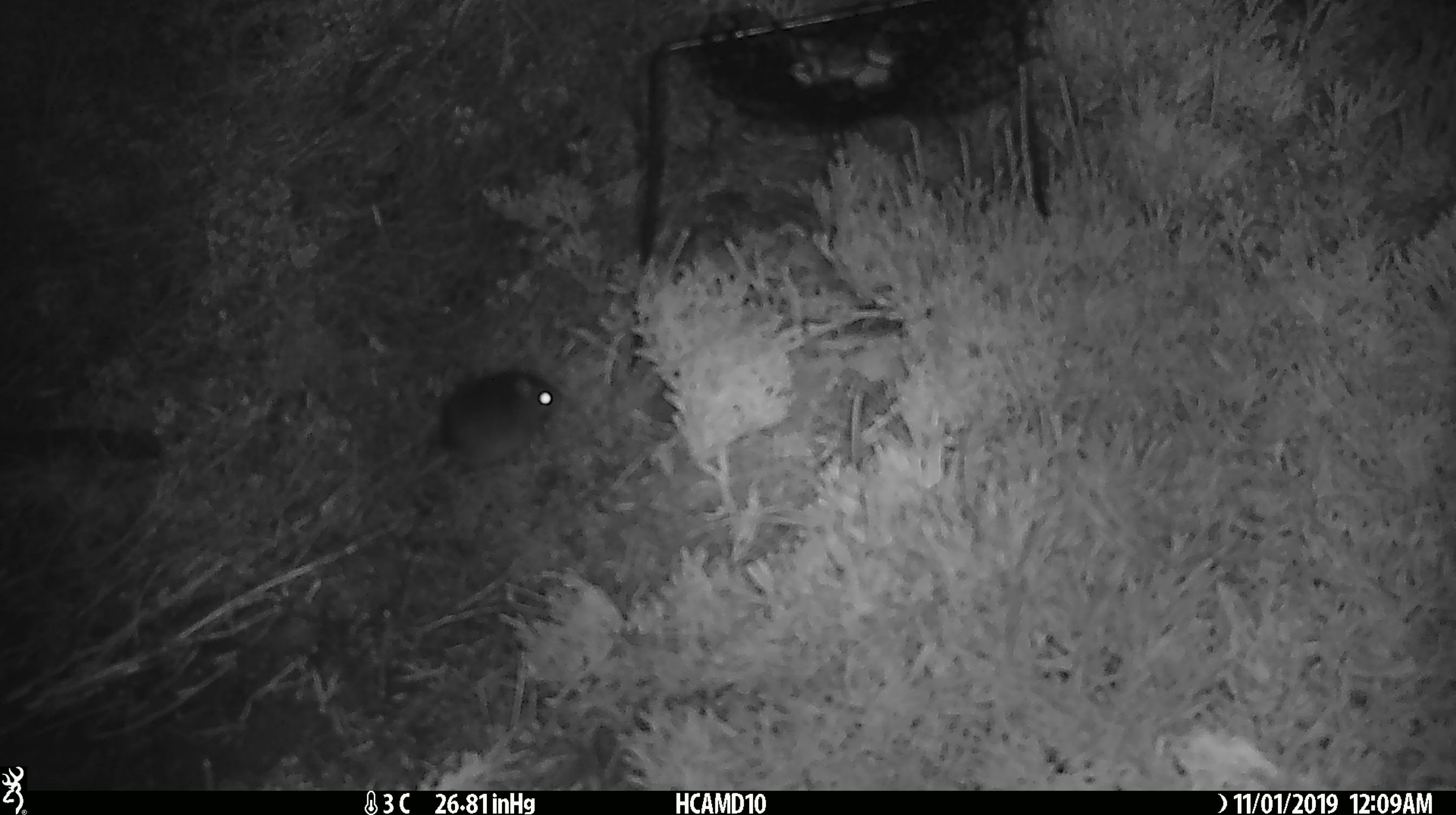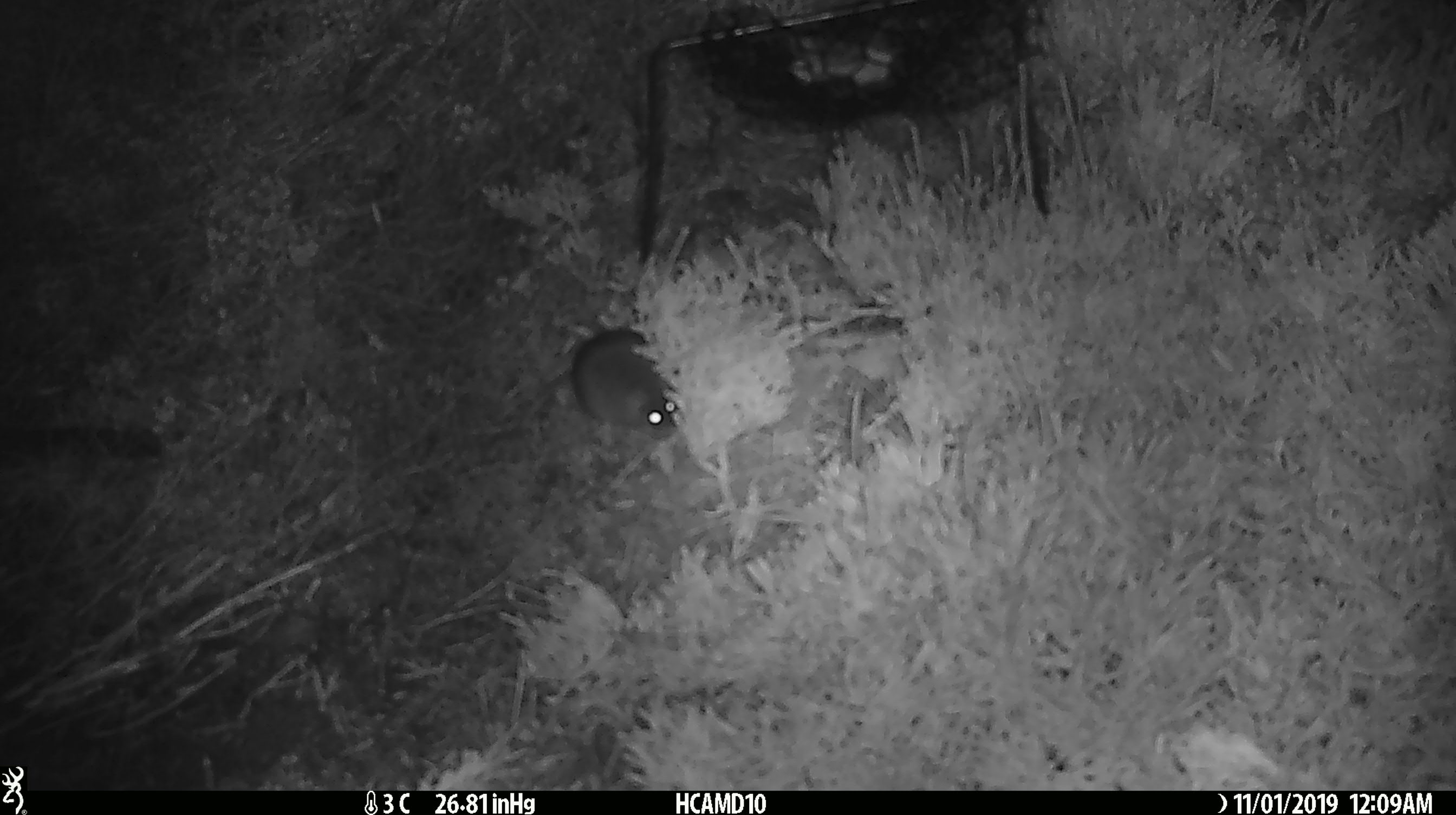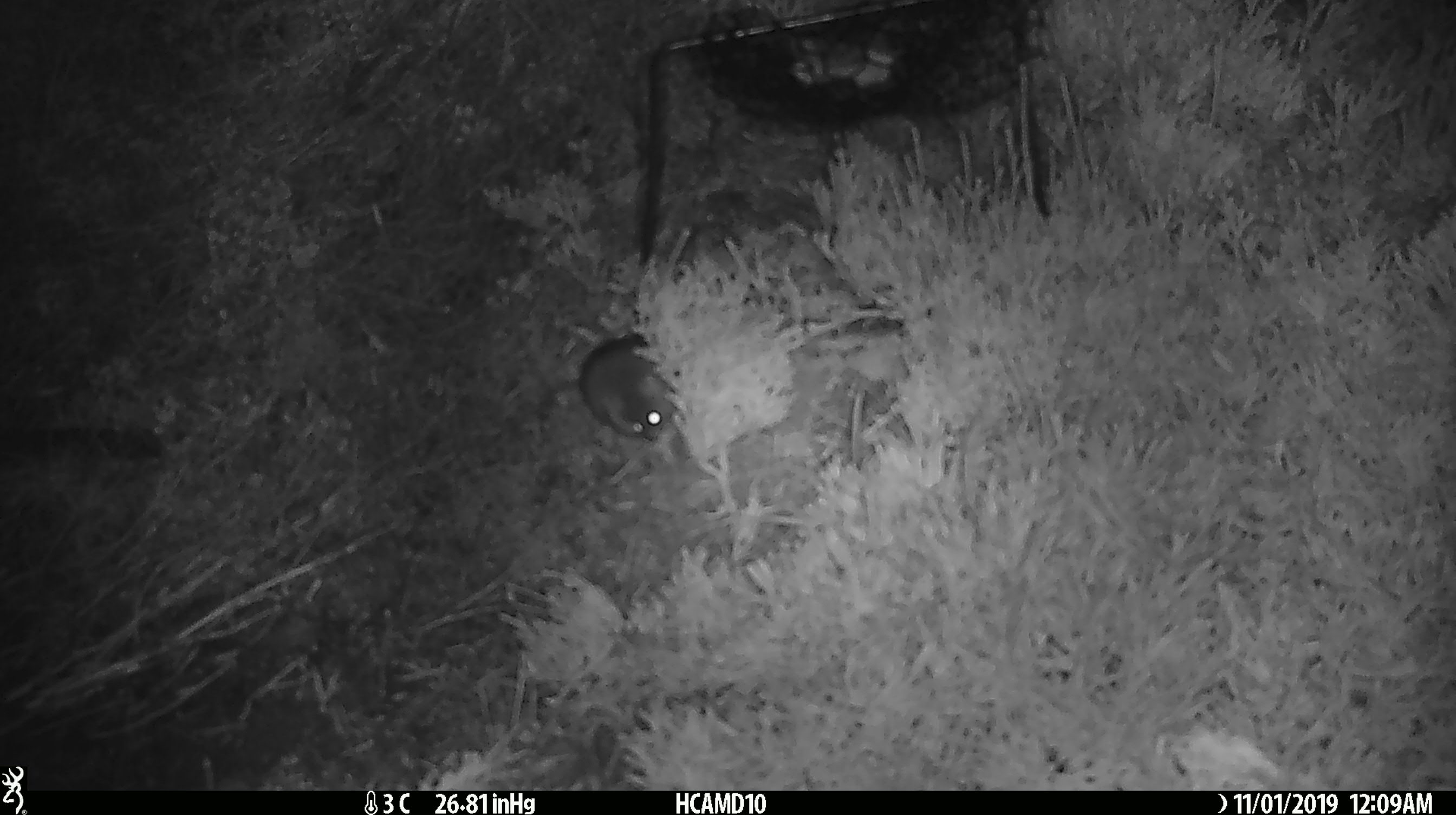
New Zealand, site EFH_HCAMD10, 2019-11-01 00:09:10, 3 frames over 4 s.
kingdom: Animalia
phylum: Chordata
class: Mammalia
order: Rodentia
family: Muridae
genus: Mus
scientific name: Mus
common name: mouse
Mouse (Mus).